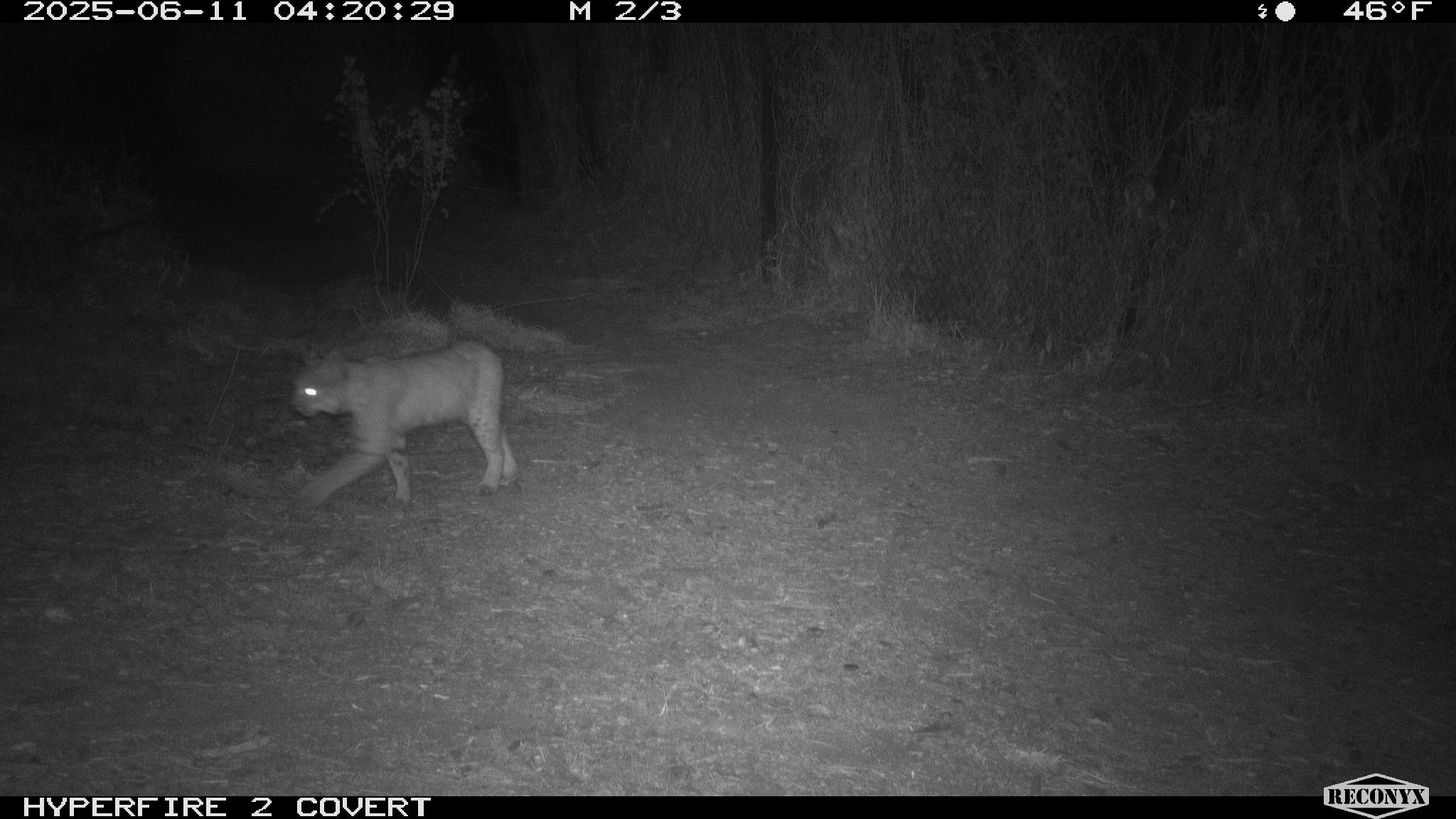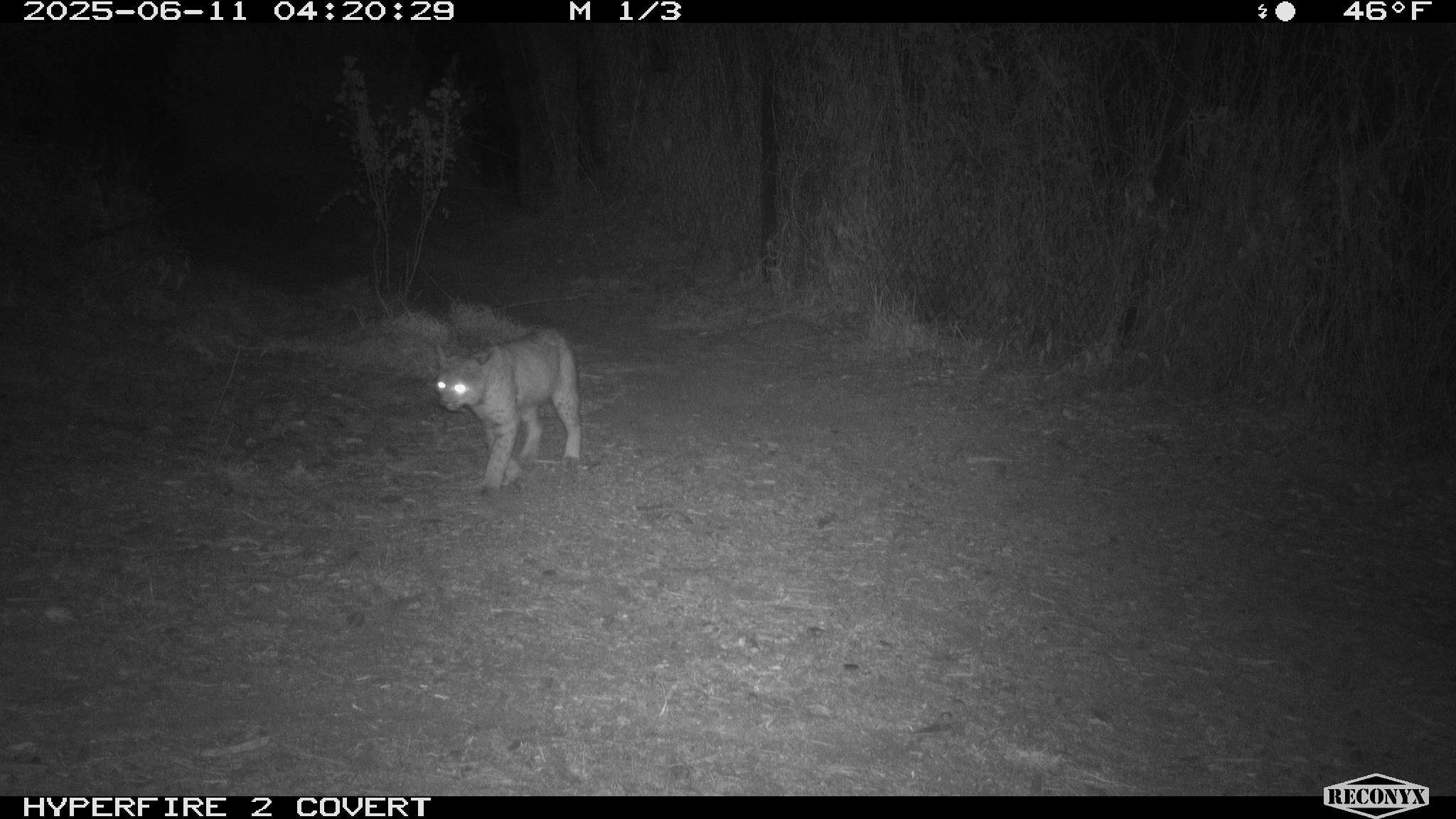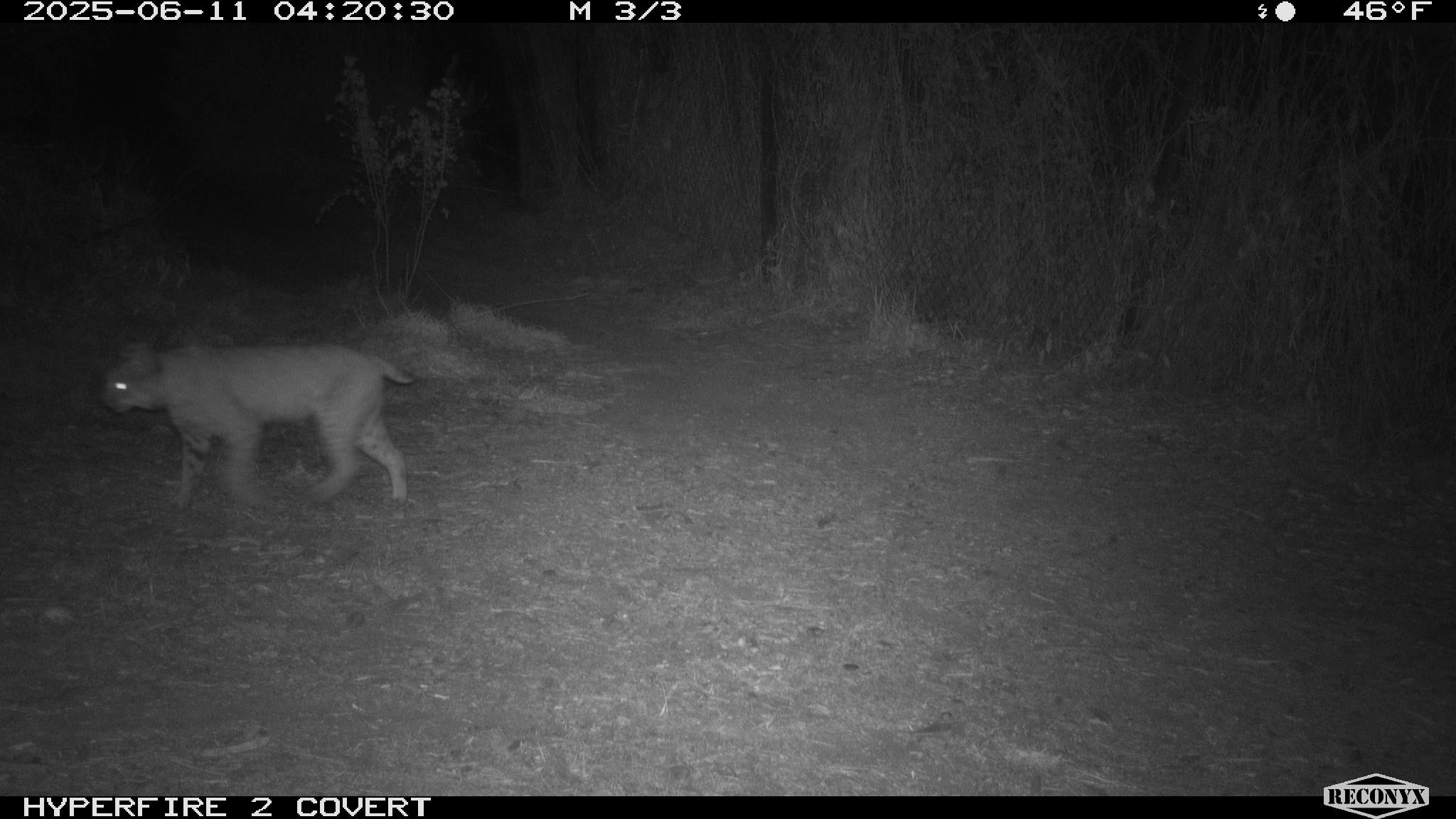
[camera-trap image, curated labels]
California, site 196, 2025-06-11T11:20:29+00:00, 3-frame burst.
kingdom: Animalia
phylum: Chordata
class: Mammalia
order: Carnivora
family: Felidae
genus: Lynx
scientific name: Lynx rufus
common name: bobcat